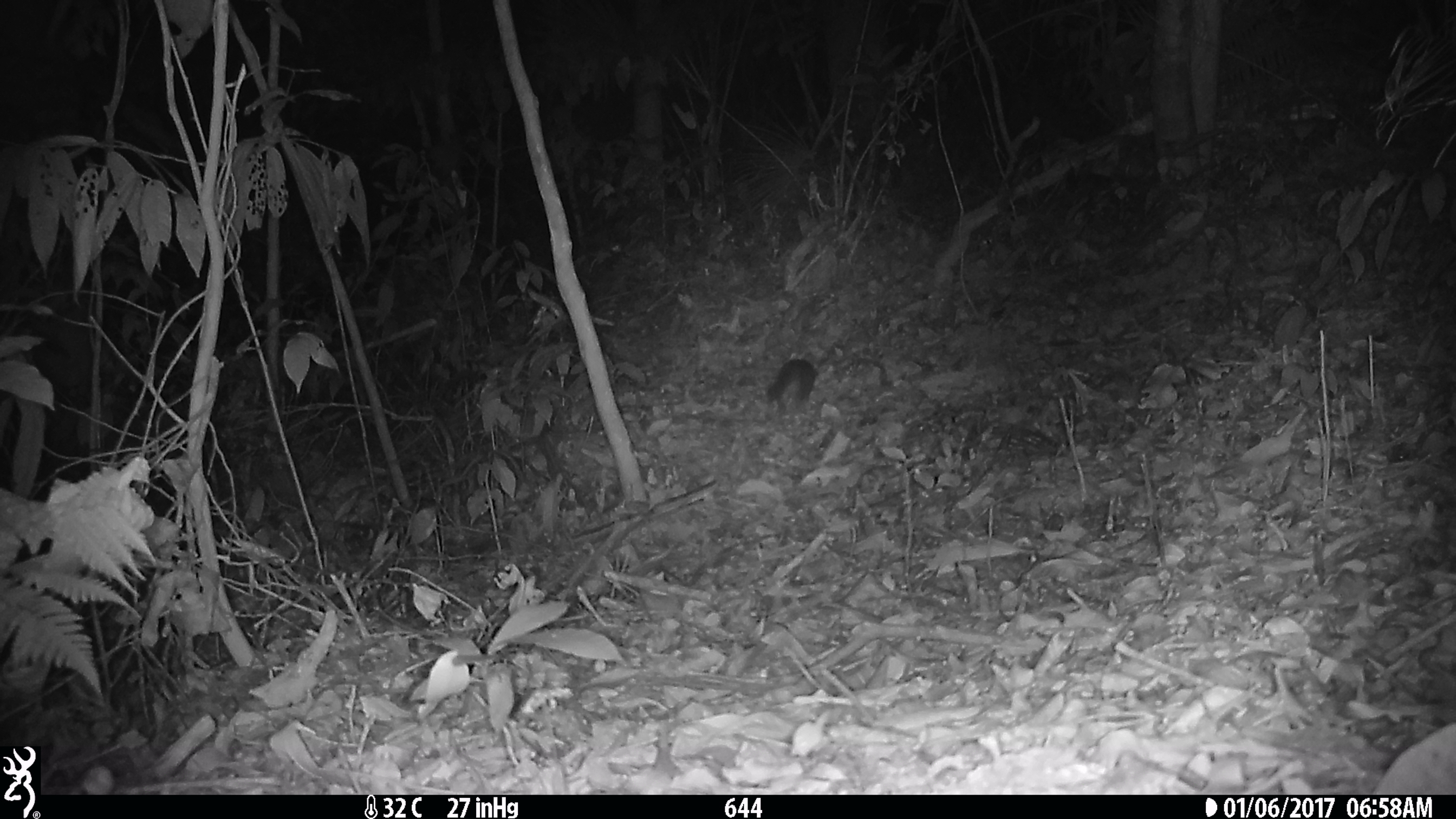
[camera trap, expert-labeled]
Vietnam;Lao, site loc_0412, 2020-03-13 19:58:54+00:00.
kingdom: Animalia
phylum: Chordata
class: Mammalia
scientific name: Mammalia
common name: mammal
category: unidentified small mammal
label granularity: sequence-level